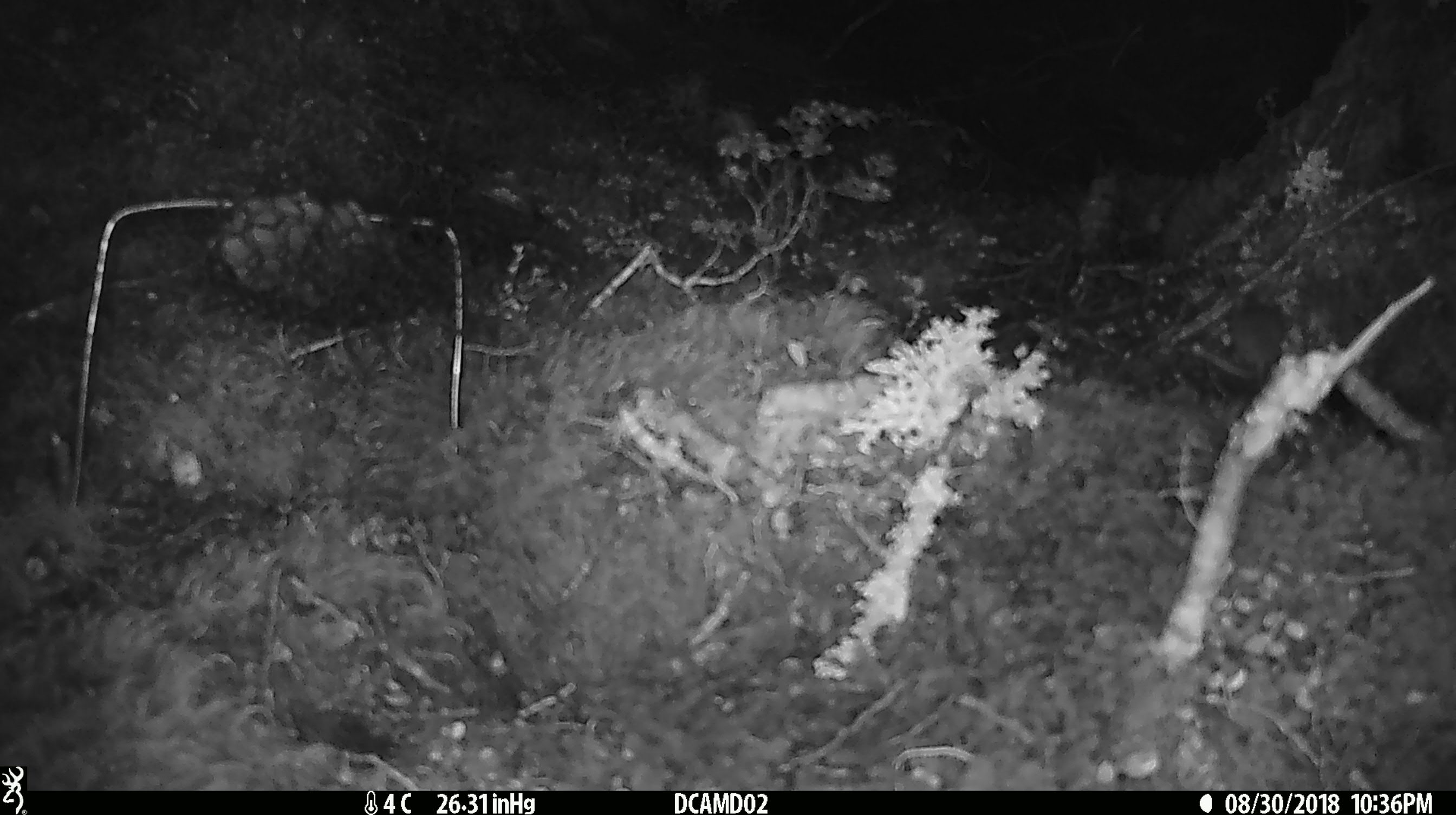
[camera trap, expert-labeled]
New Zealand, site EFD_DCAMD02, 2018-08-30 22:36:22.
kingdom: Animalia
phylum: Chordata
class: Mammalia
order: Rodentia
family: Muridae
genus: Mus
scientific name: Mus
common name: mouse